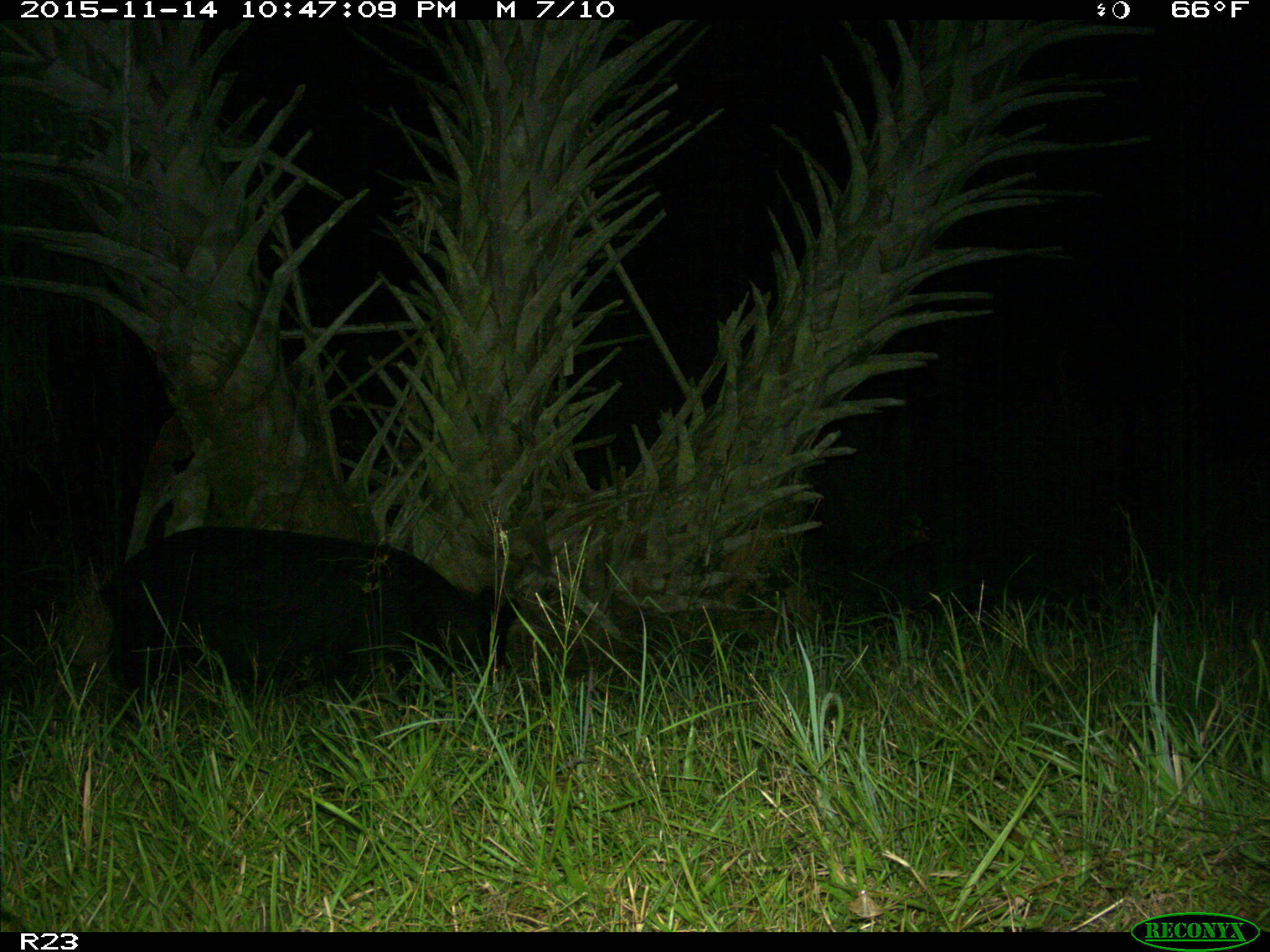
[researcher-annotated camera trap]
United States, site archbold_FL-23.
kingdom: Animalia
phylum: Chordata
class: Mammalia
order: Artiodactyla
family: Suidae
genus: Sus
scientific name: Sus scrofa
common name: wild boar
Sus scrofa (wild boar).